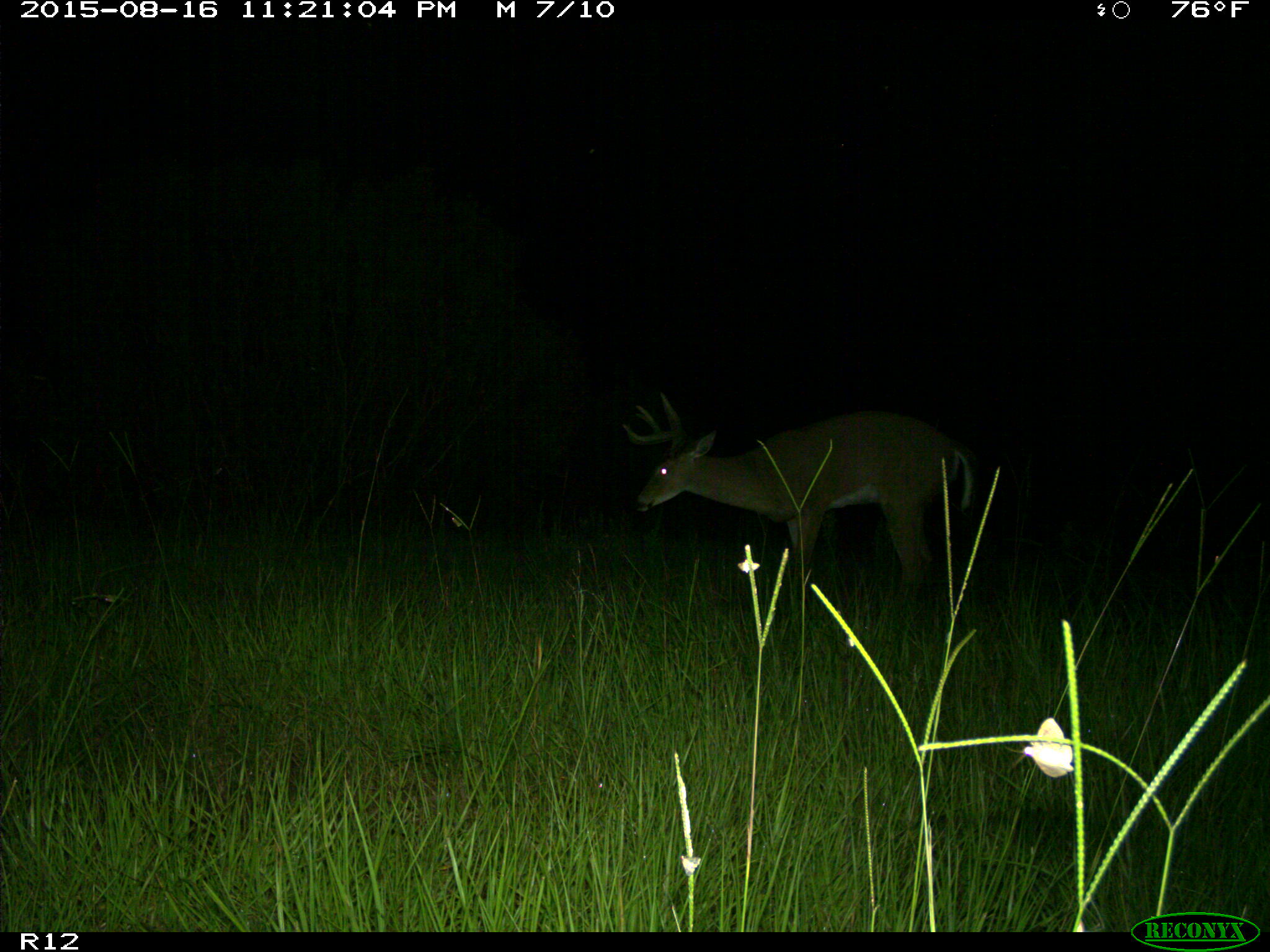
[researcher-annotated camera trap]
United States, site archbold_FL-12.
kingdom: Animalia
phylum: Chordata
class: Mammalia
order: Artiodactyla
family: Cervidae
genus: Odocoileus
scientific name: Odocoileus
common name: deer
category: unidentified deer